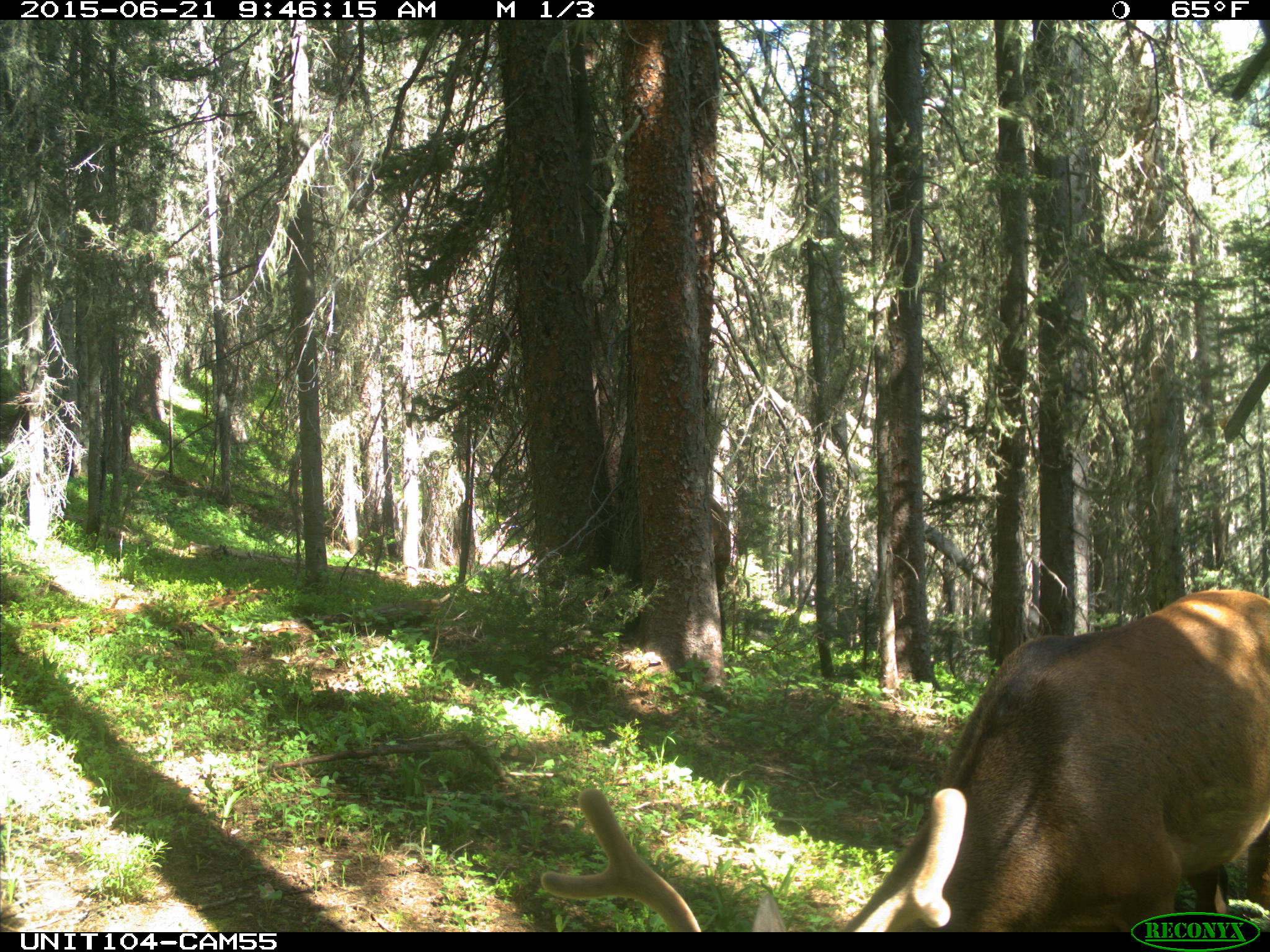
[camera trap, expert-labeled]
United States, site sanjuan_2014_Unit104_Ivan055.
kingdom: Animalia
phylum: Chordata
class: Mammalia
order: Artiodactyla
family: Cervidae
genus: Cervus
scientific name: Cervus elaphus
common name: red deer